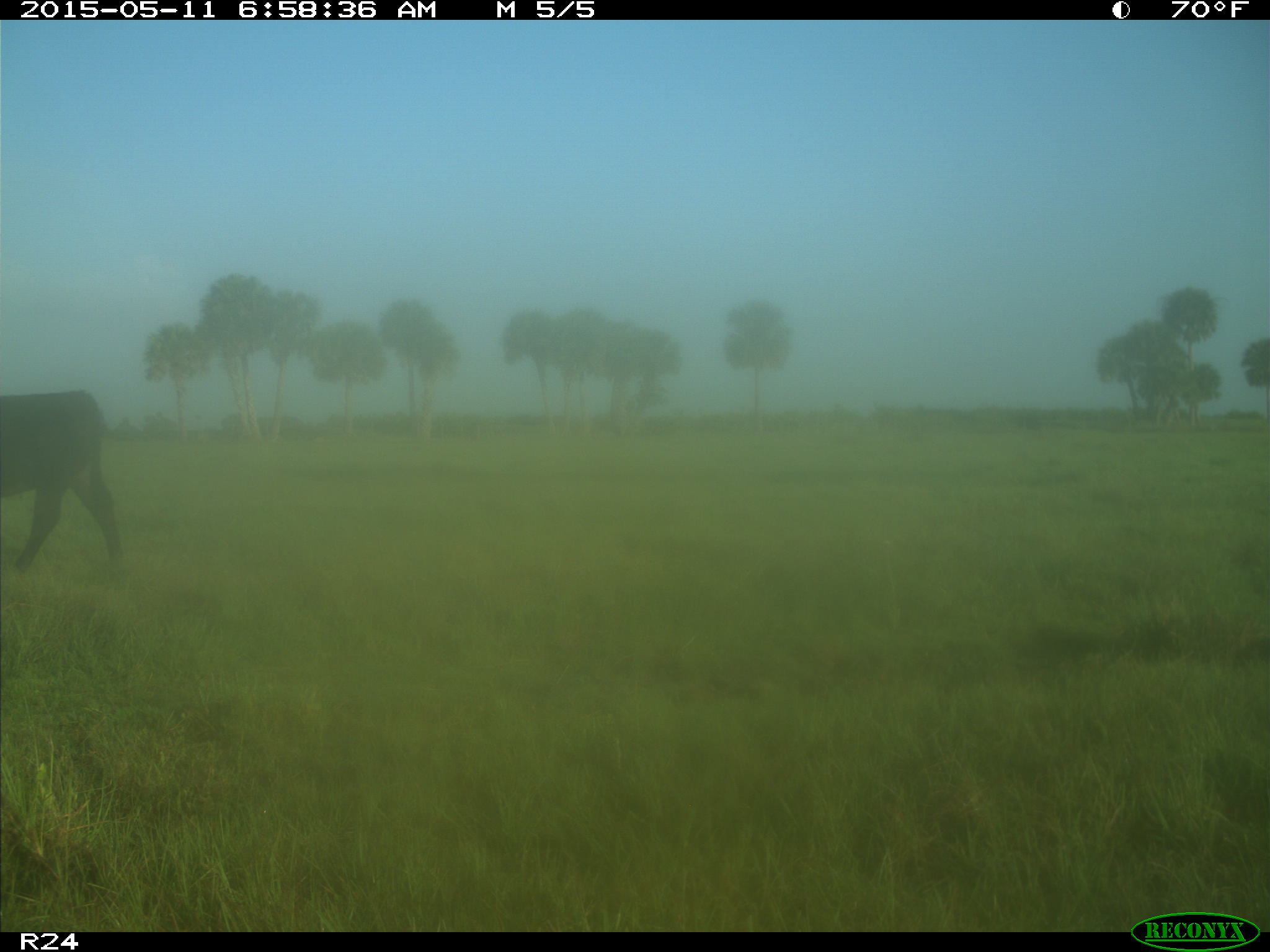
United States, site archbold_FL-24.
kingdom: Animalia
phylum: Chordata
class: Mammalia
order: Artiodactyla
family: Bovidae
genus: Bos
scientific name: Bos taurus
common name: domestic cow